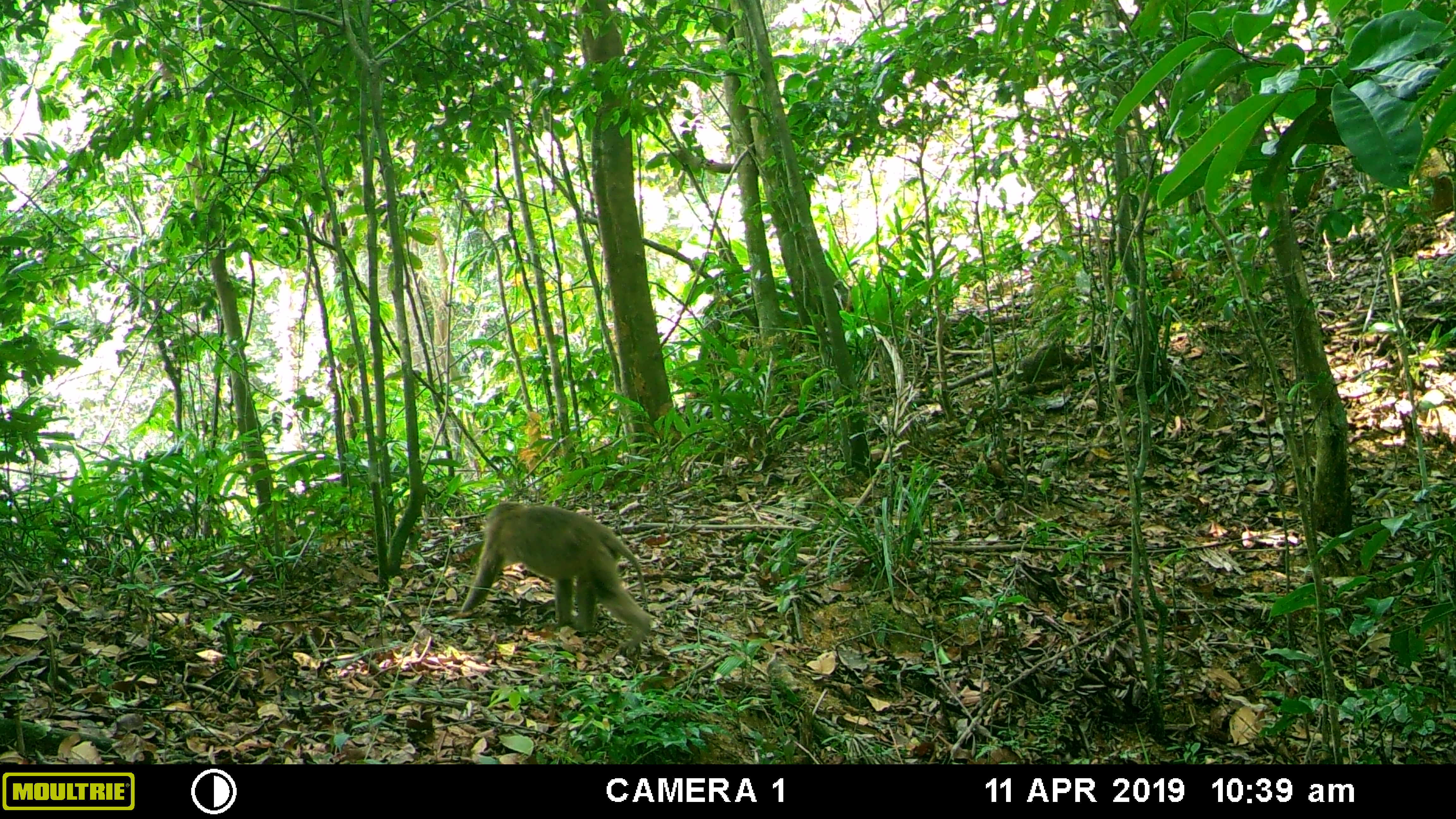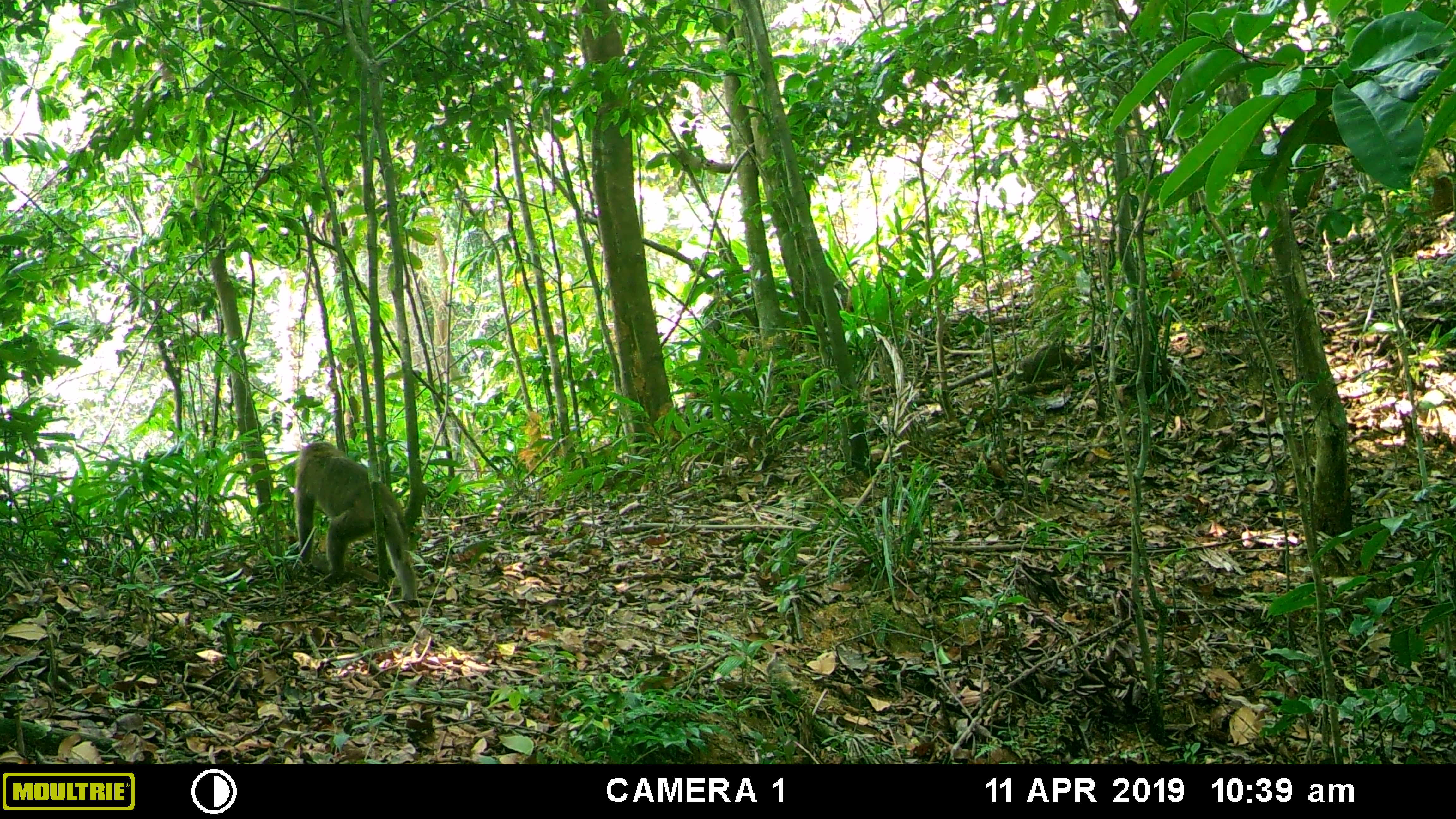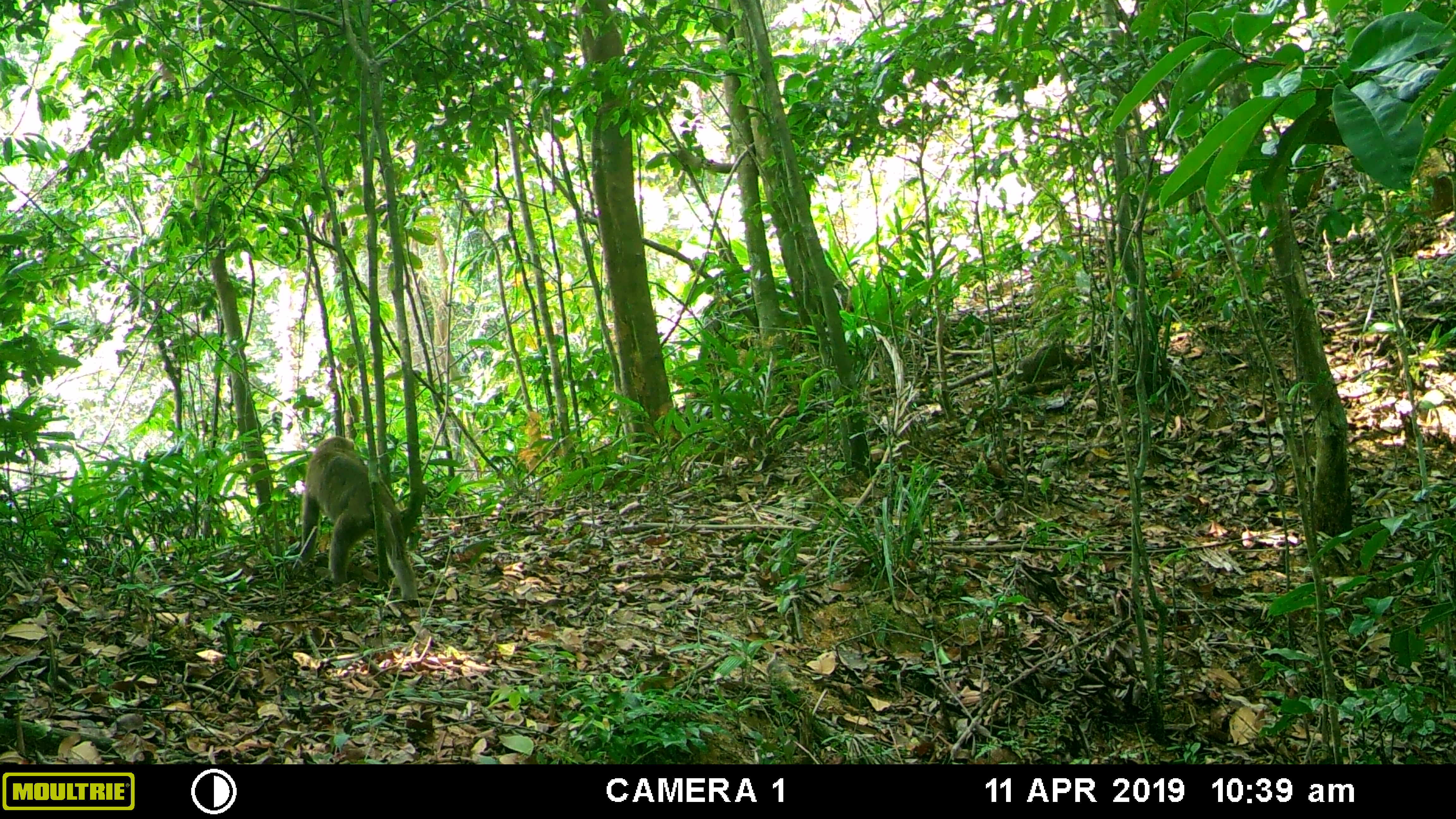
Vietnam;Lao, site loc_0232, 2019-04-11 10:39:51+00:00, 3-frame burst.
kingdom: Animalia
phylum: Chordata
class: Mammalia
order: Primates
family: Cercopithecidae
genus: Macaca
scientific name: Macaca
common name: macaques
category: assam or rhesus macaque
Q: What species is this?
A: Assam or rhesus macaque (macaques) (Macaca).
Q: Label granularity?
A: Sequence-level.